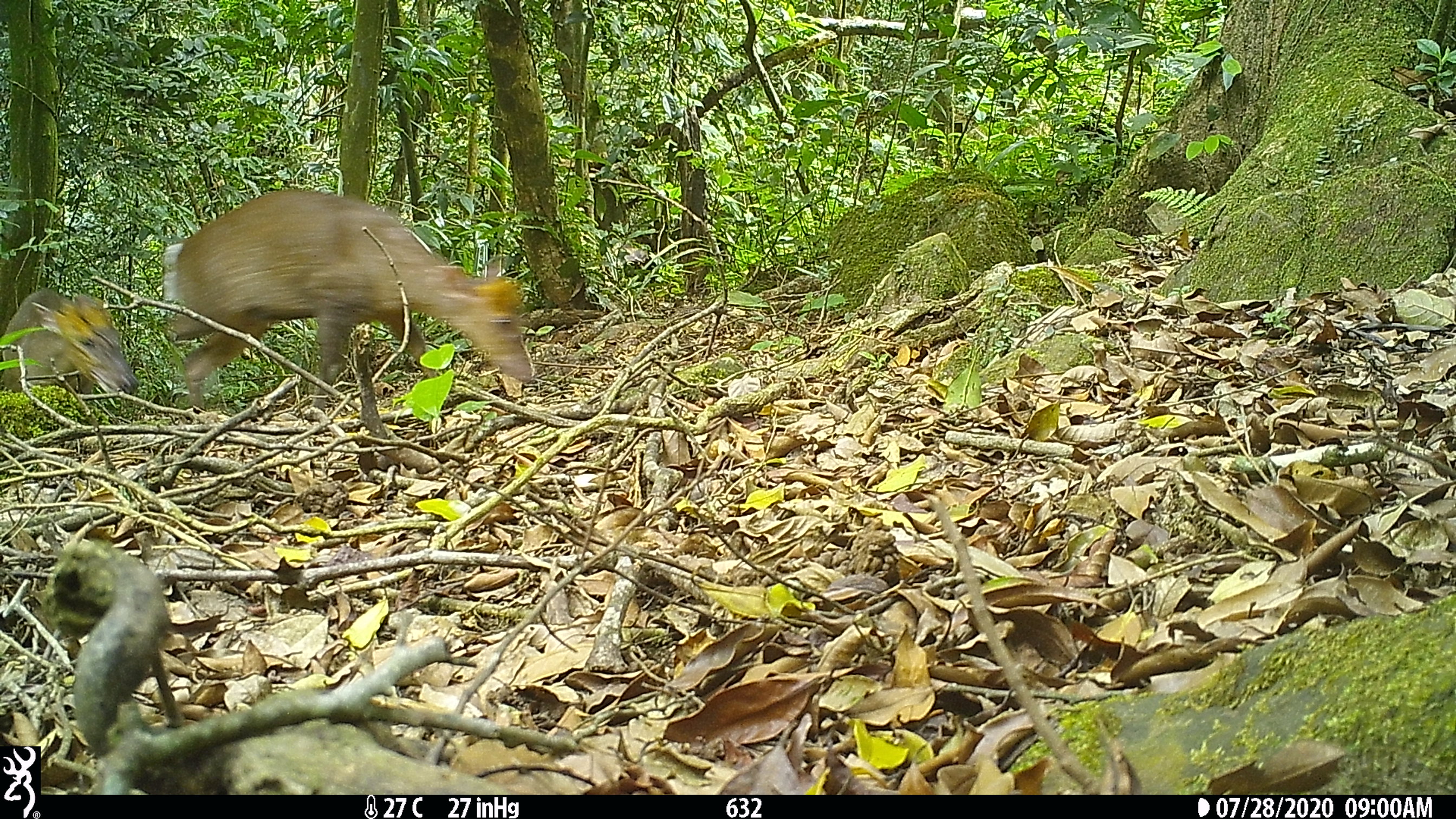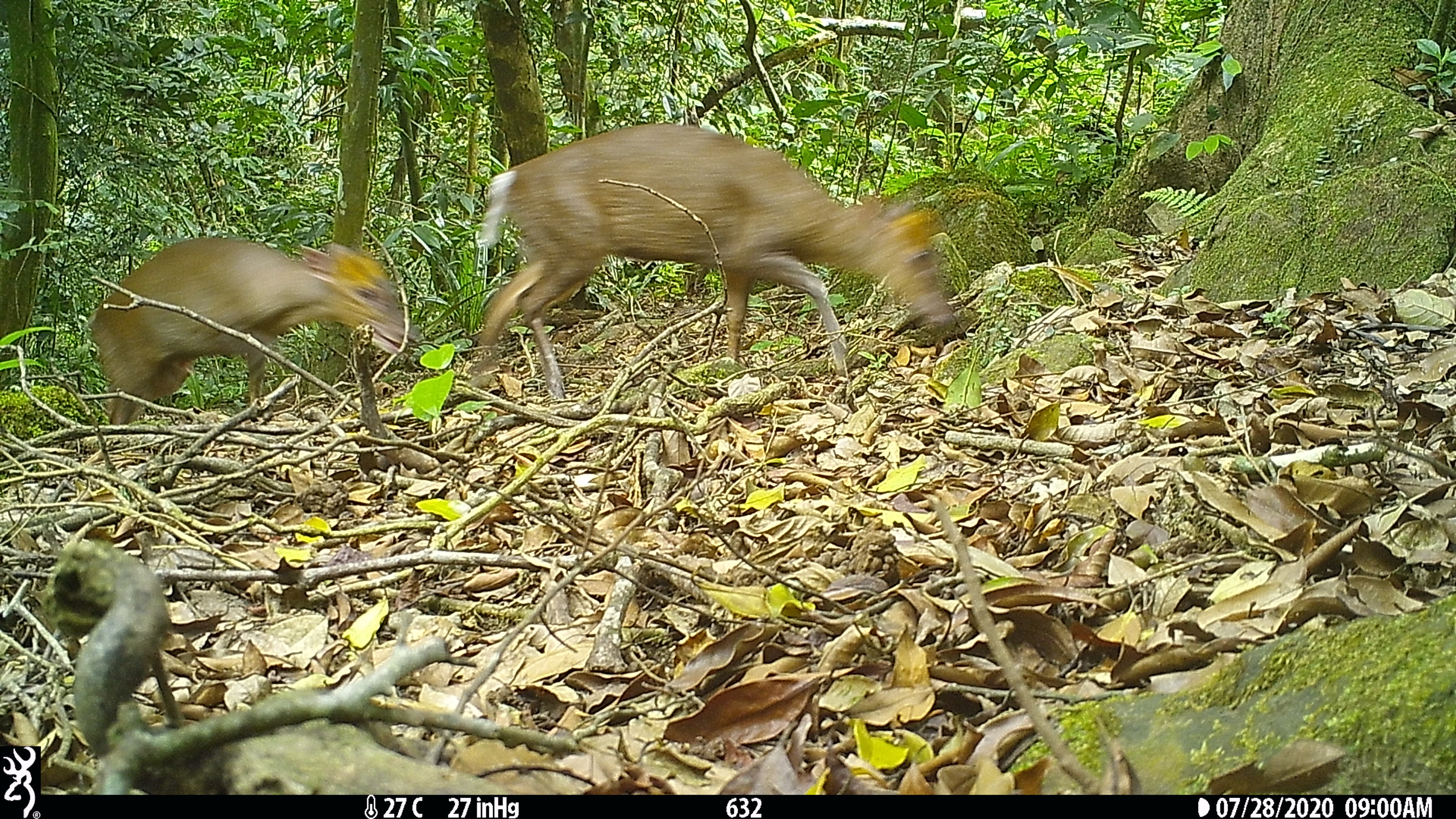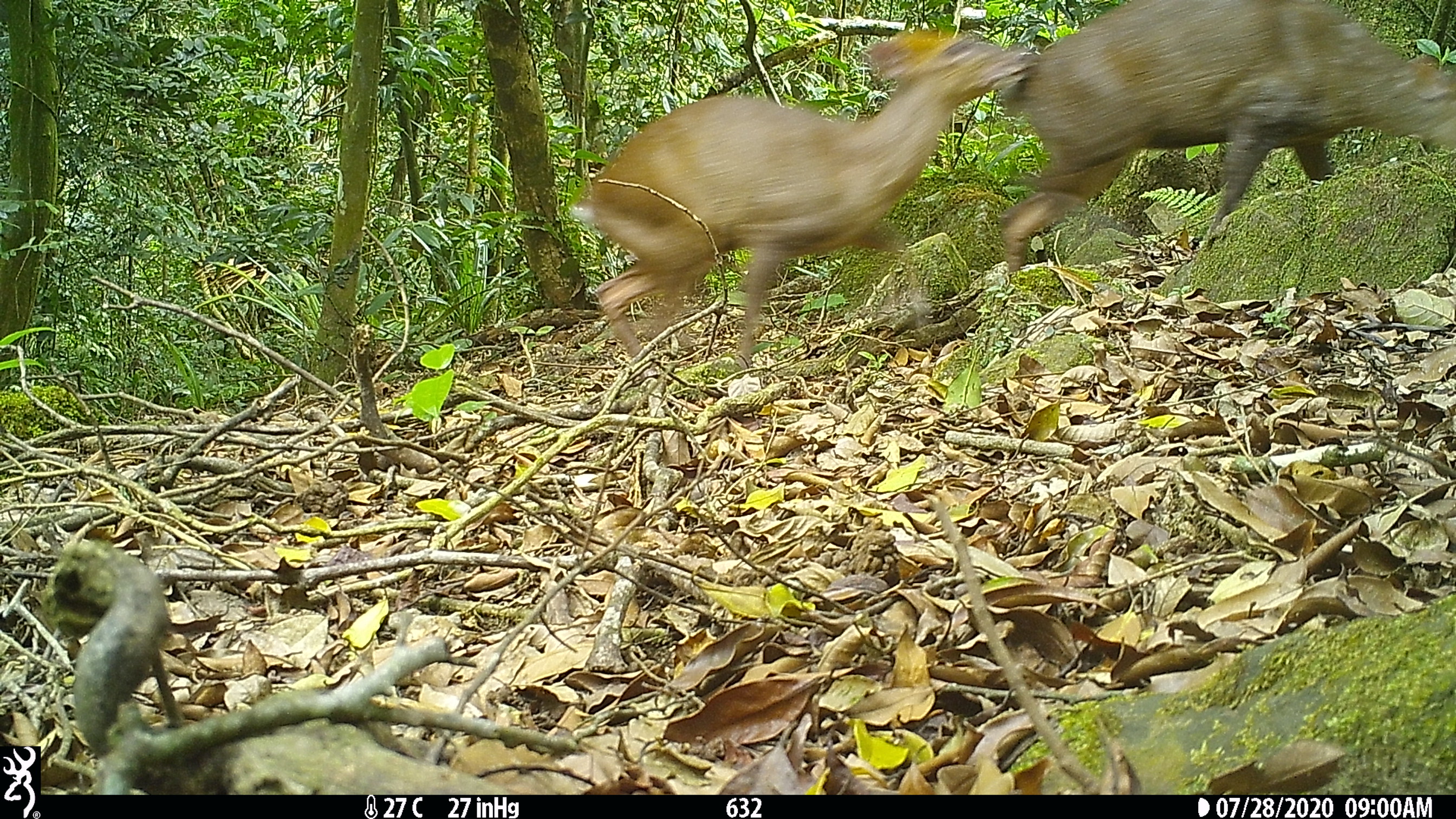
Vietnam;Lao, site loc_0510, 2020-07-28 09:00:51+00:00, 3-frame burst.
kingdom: Animalia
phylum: Chordata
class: Mammalia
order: Artiodactyla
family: Cervidae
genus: Muntiacus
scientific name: Muntiacus rooseveltorum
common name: roosevelt's muntjac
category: roosevelts muntjac group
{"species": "roosevelts muntjac group (roosevelt's muntjac) (Muntiacus rooseveltorum)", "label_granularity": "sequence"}